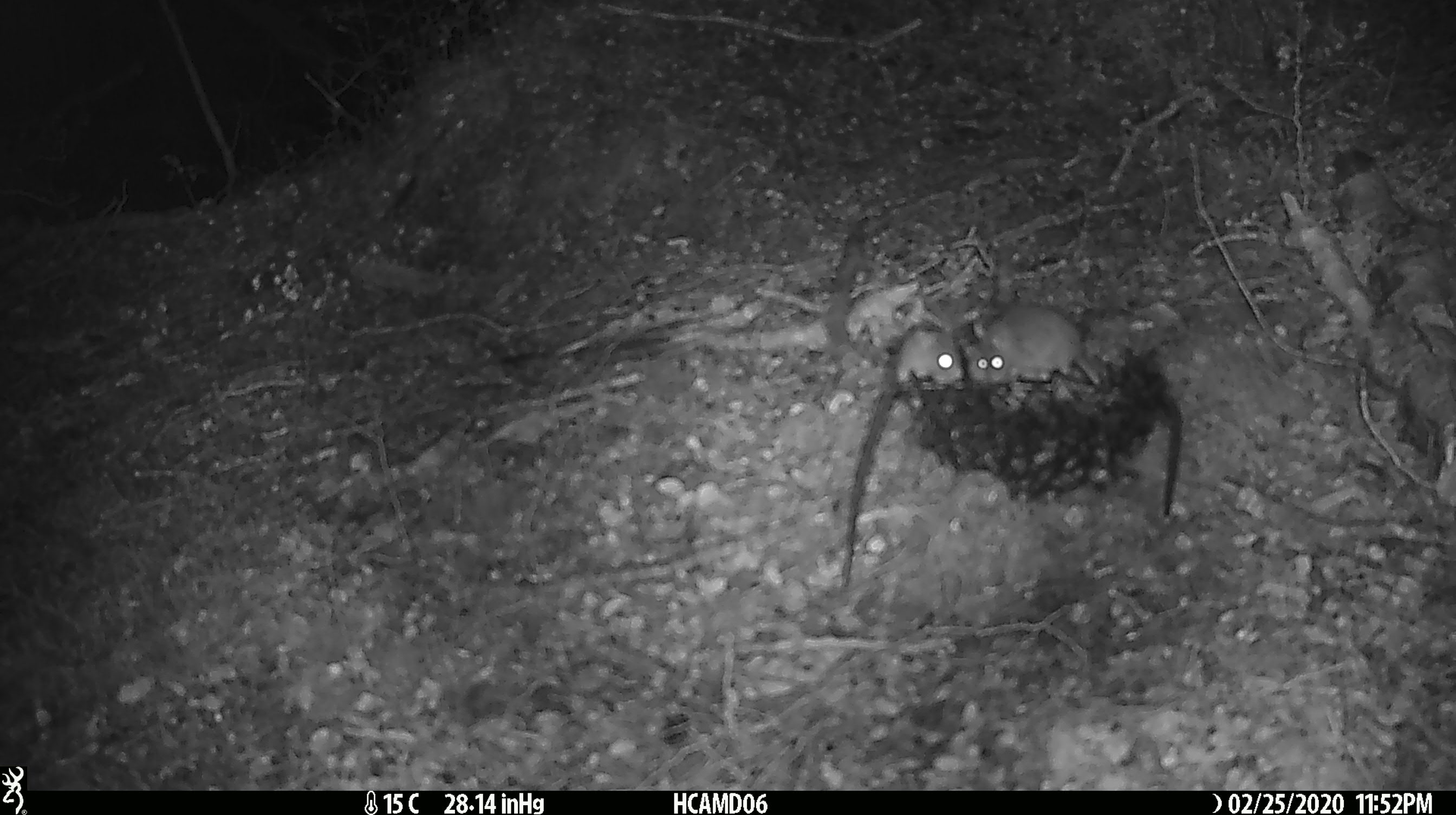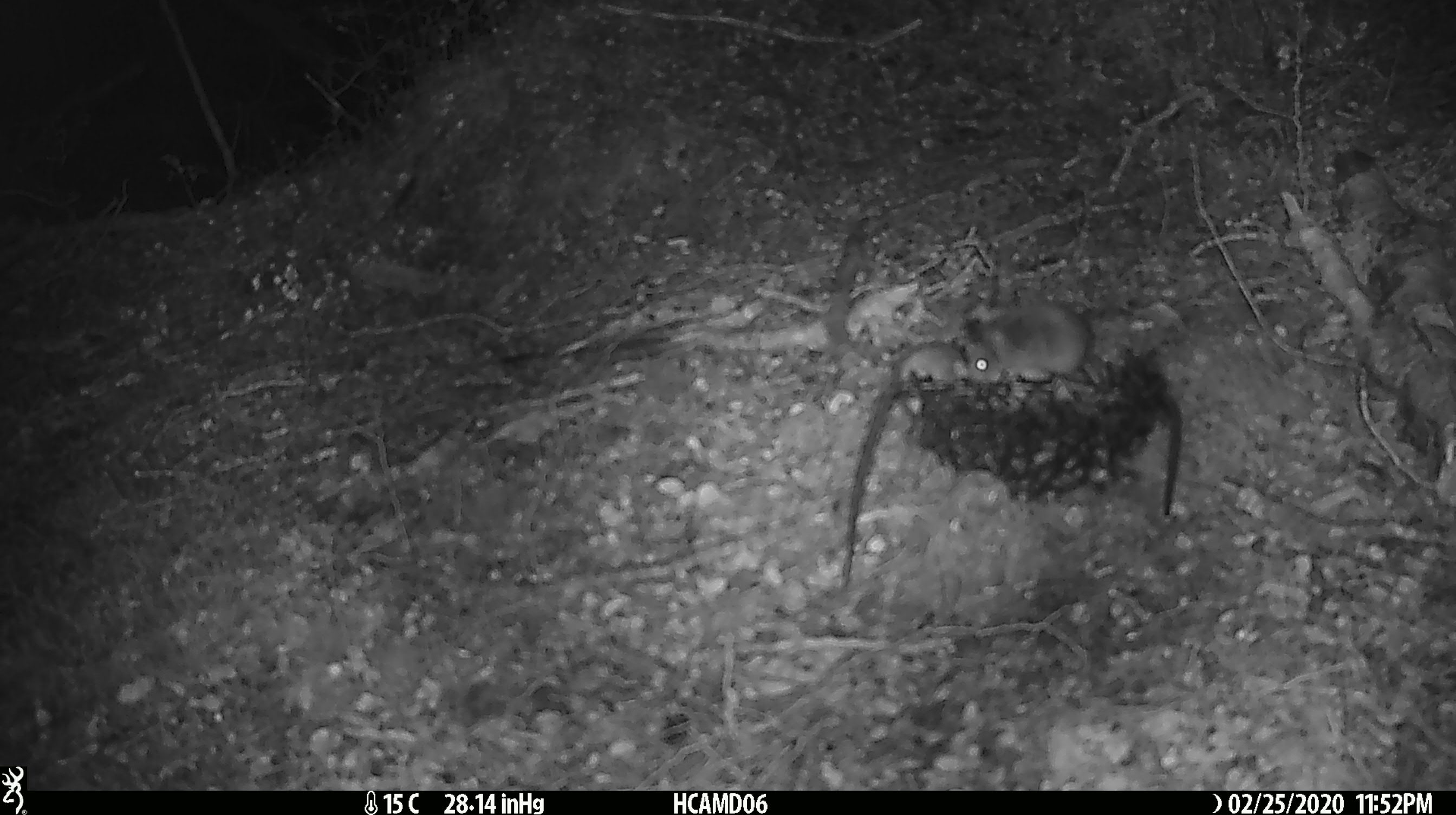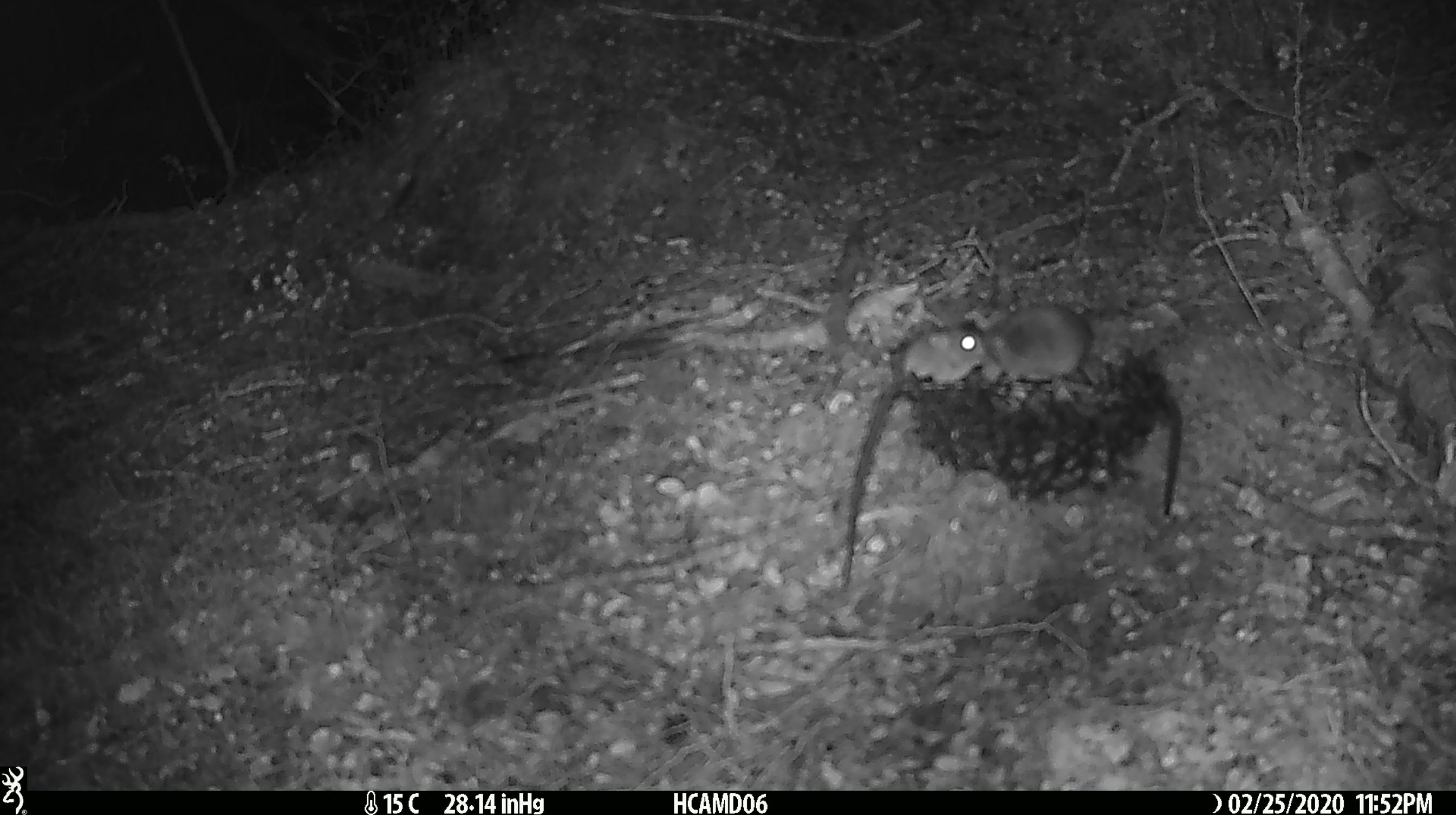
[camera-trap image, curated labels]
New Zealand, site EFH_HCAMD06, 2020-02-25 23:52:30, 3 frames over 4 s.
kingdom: Animalia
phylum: Chordata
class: Mammalia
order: Rodentia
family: Muridae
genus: Mus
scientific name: Mus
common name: mouse